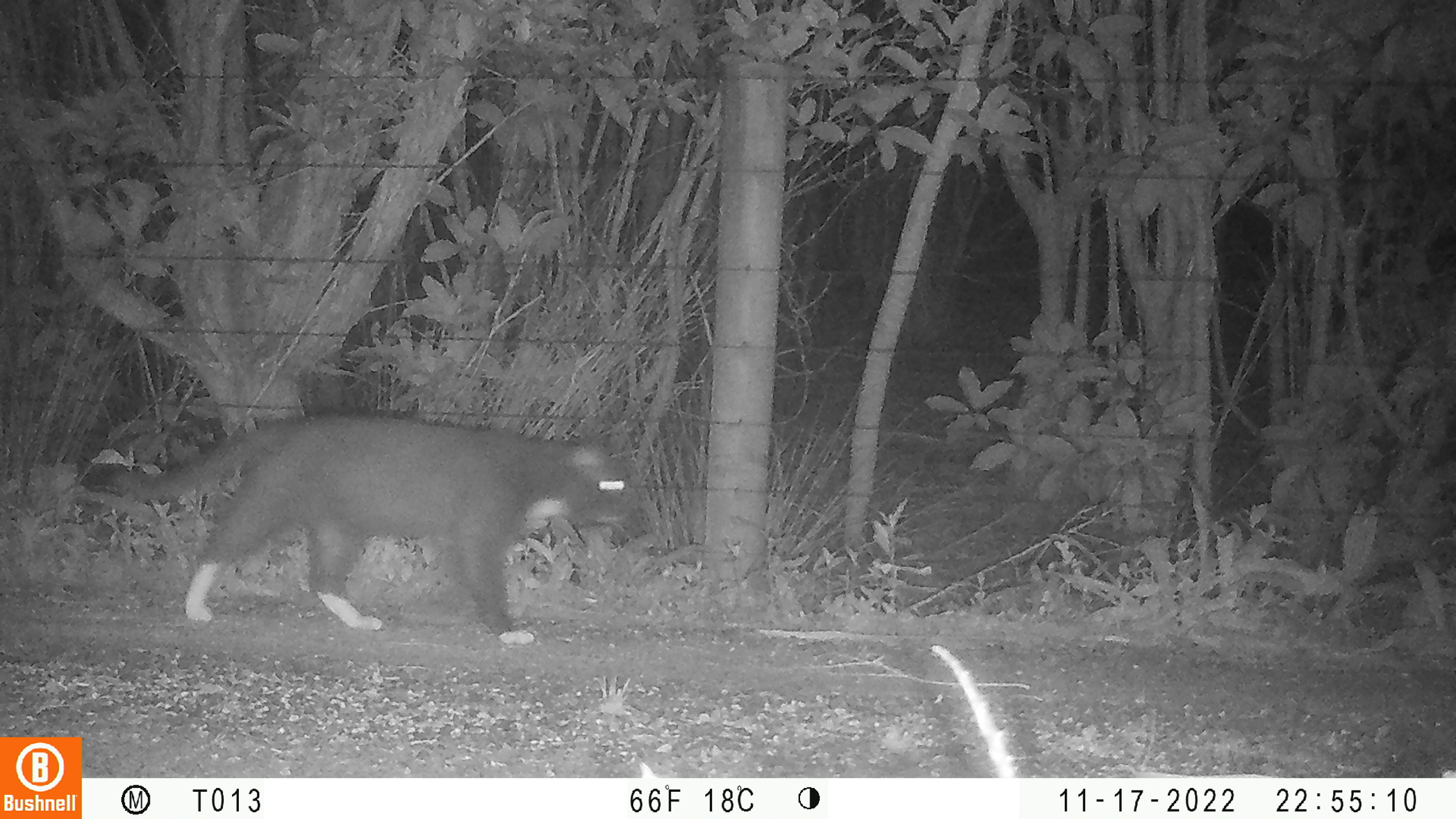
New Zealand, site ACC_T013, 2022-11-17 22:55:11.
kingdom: Animalia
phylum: Chordata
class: Mammalia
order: Carnivora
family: Felidae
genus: Felis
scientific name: Felis catus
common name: domestic cat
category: cat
Cat (domestic cat) (Felis catus).